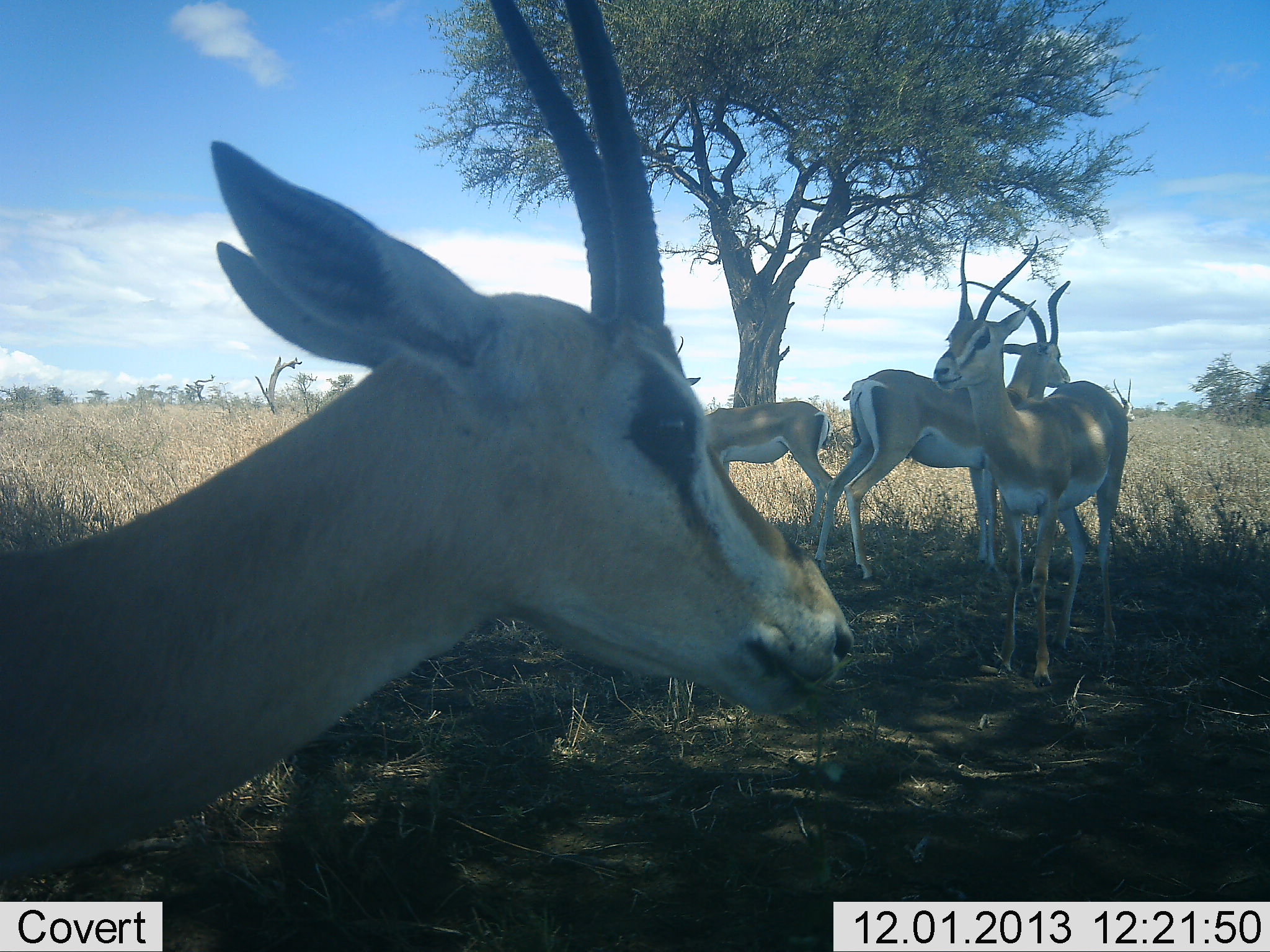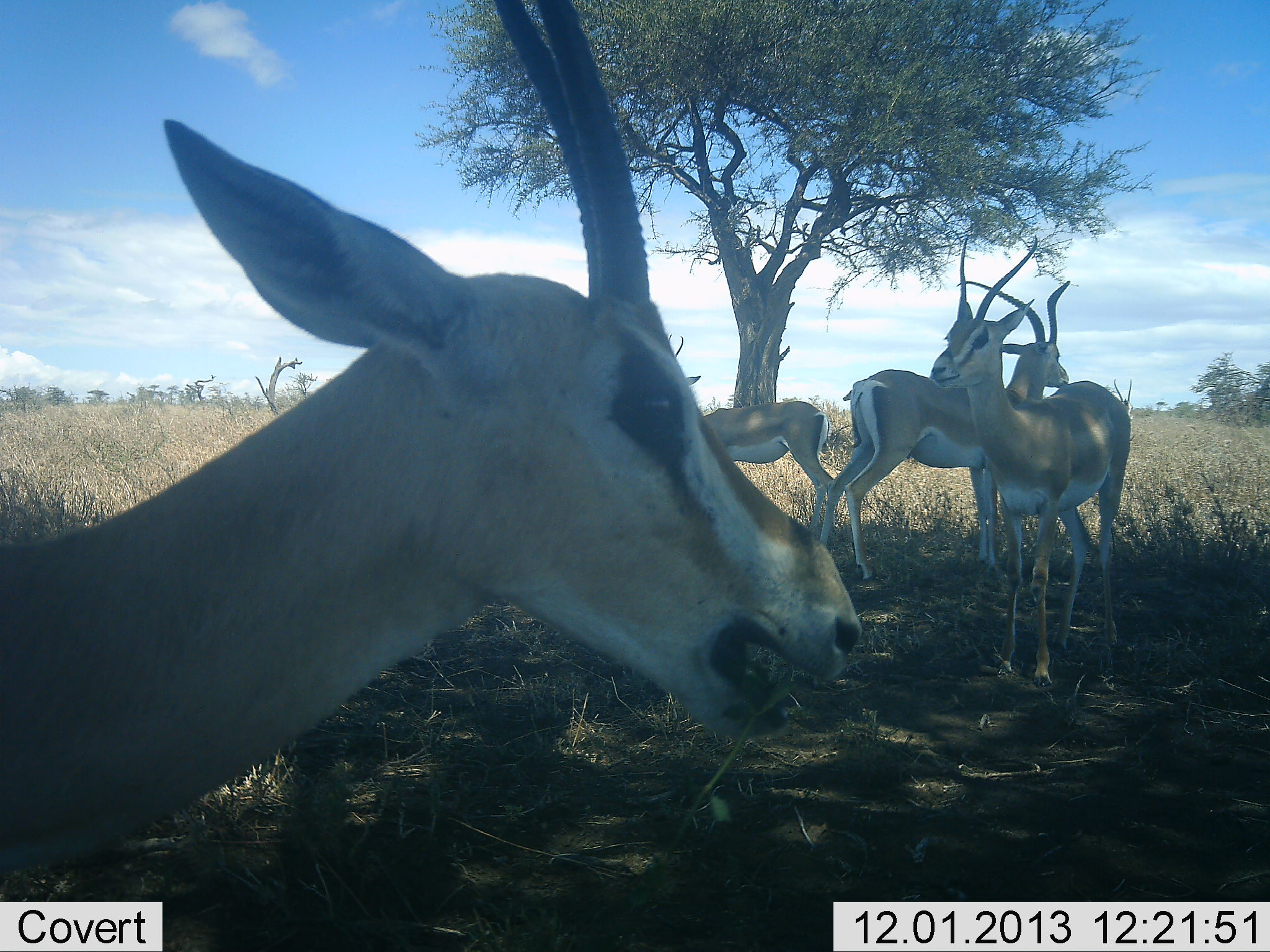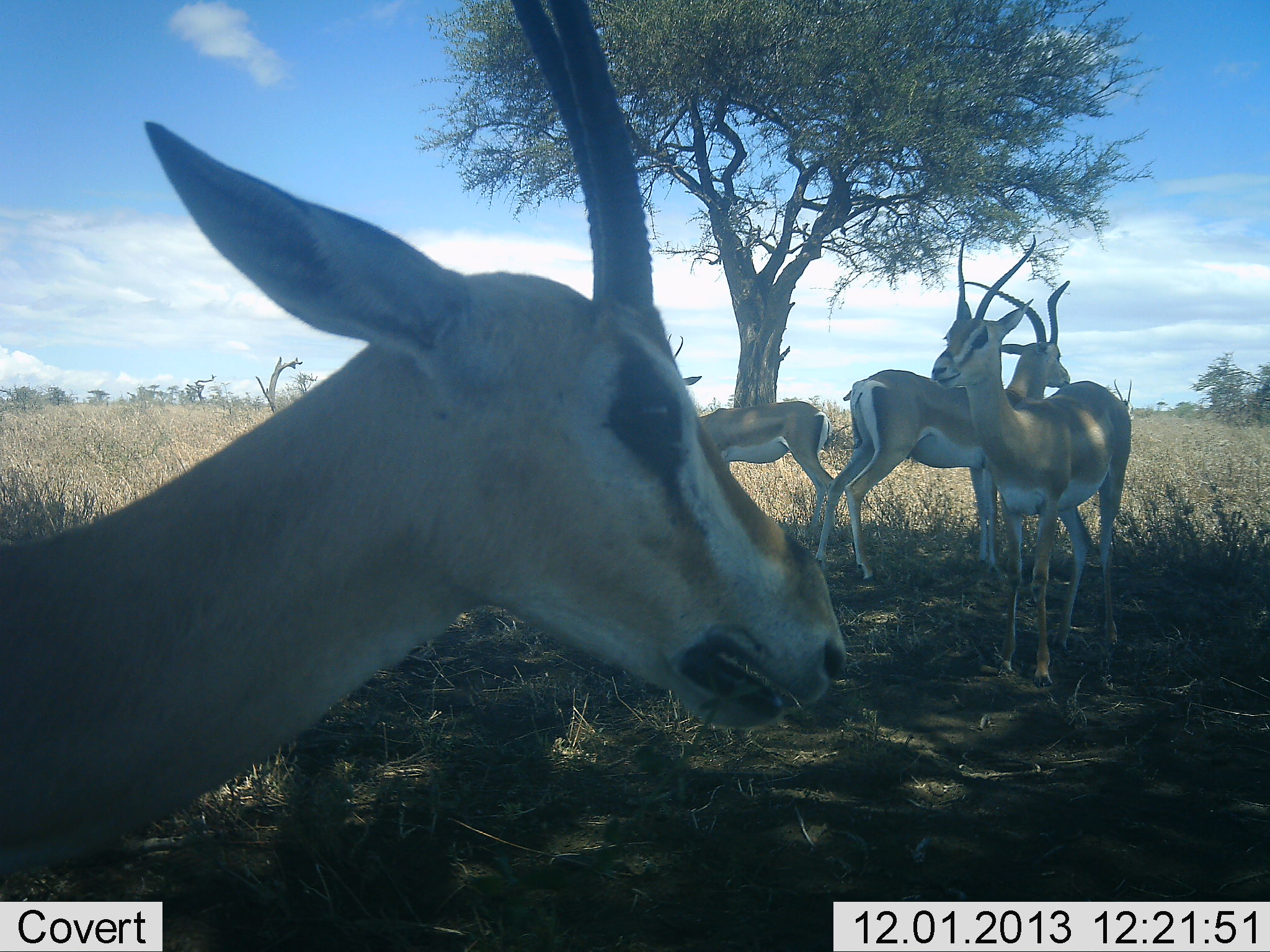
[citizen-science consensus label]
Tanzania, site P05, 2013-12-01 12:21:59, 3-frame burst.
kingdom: Animalia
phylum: Chordata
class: Mammalia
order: Artiodactyla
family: Bovidae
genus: Nanger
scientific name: Nanger granti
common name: grant's gazelle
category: gazellegrants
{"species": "gazellegrants (grant's gazelle) (Nanger granti)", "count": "4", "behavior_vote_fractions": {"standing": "90%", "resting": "10%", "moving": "0%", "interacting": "0%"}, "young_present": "10%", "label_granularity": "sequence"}